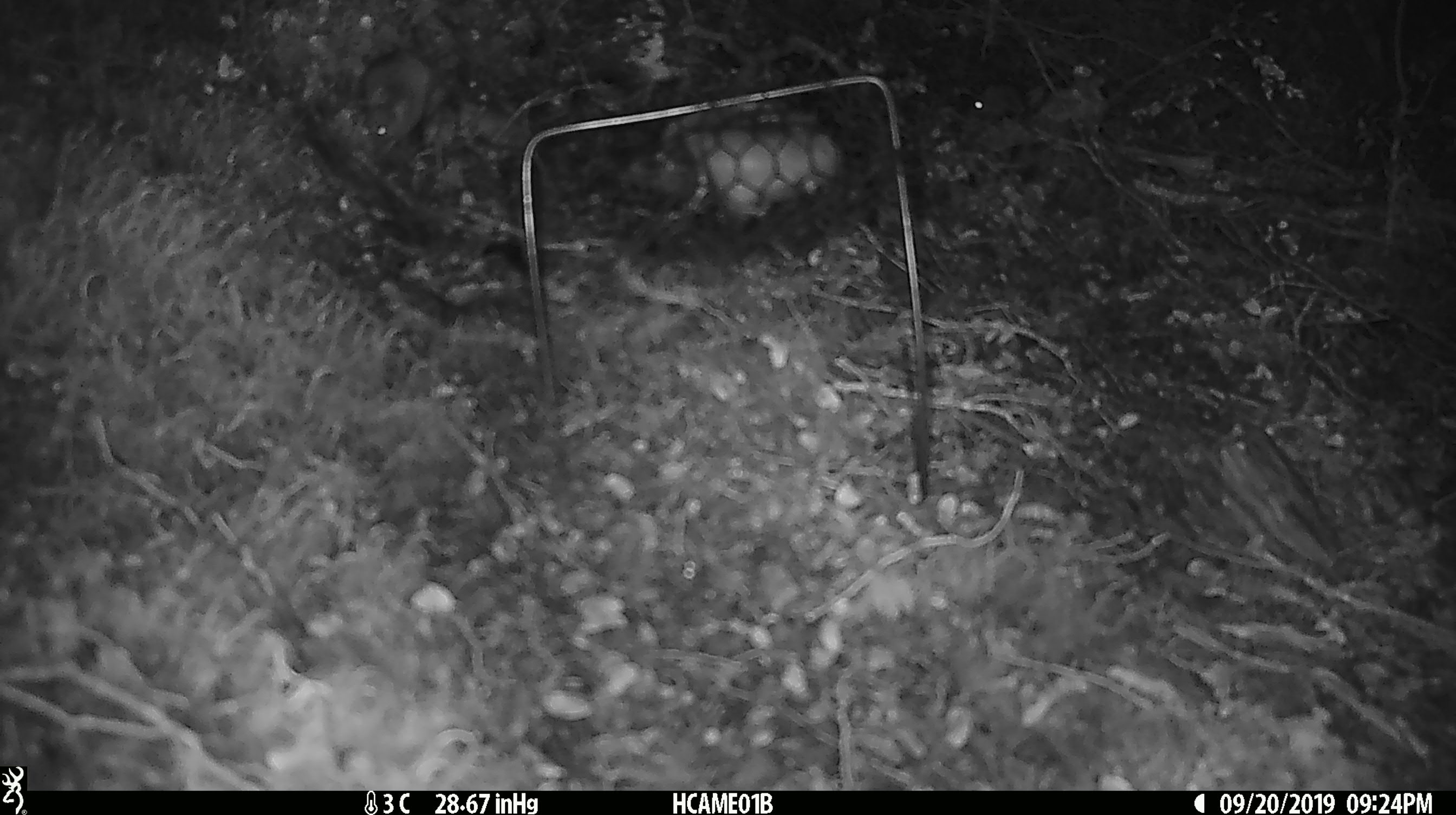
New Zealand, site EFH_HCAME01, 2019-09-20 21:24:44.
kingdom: Animalia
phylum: Chordata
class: Mammalia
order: Rodentia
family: Muridae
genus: Mus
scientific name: Mus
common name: mouse